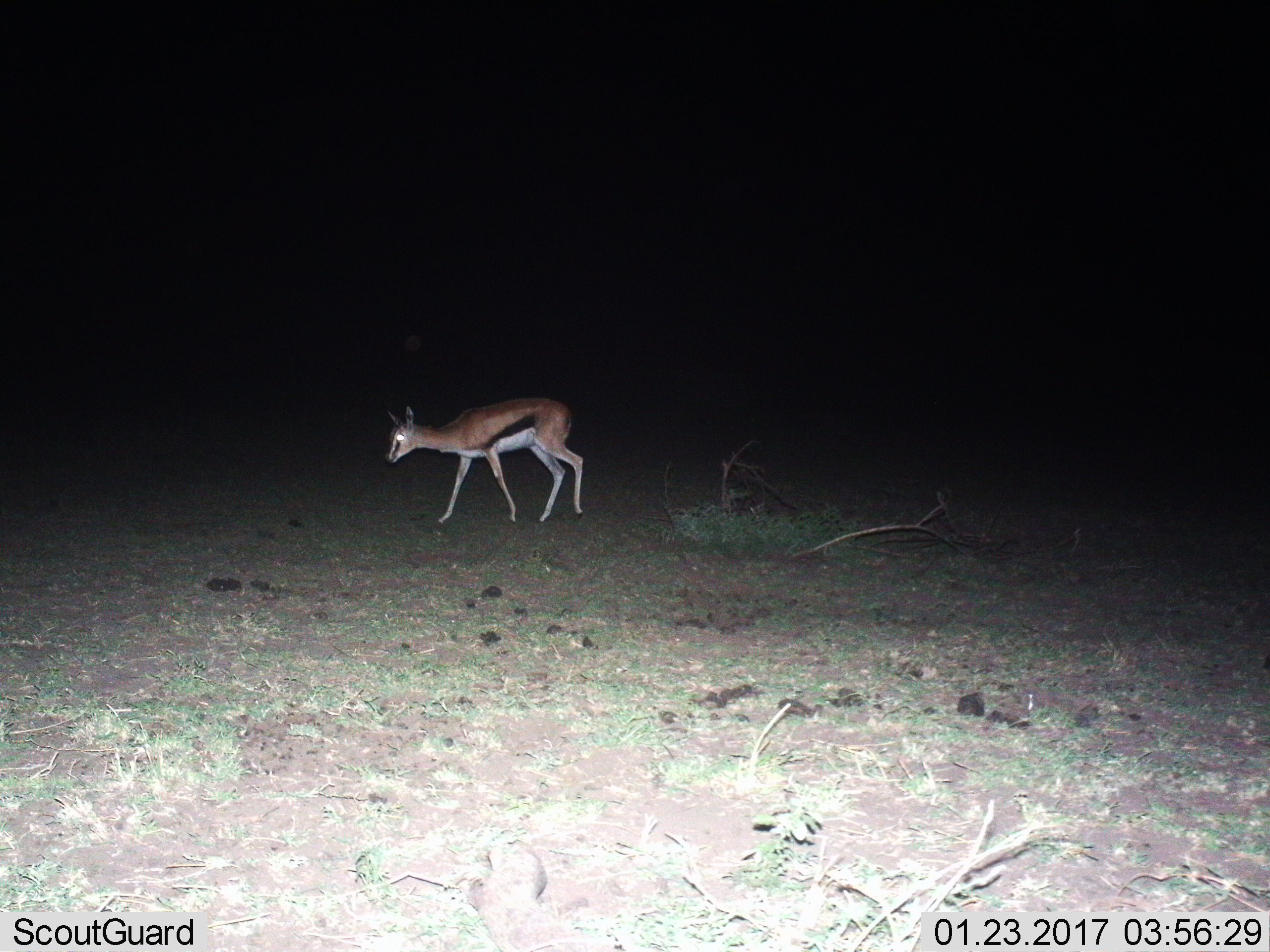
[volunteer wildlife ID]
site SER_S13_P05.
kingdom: Animalia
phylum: Chordata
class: Mammalia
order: Artiodactyla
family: Bovidae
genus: Eudorcas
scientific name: Eudorcas thomsonii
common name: thomson's gazelle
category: gazellethomsons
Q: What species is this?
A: Gazellethomsons (thomson's gazelle) (Eudorcas thomsonii).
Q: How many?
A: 1.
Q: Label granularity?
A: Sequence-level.